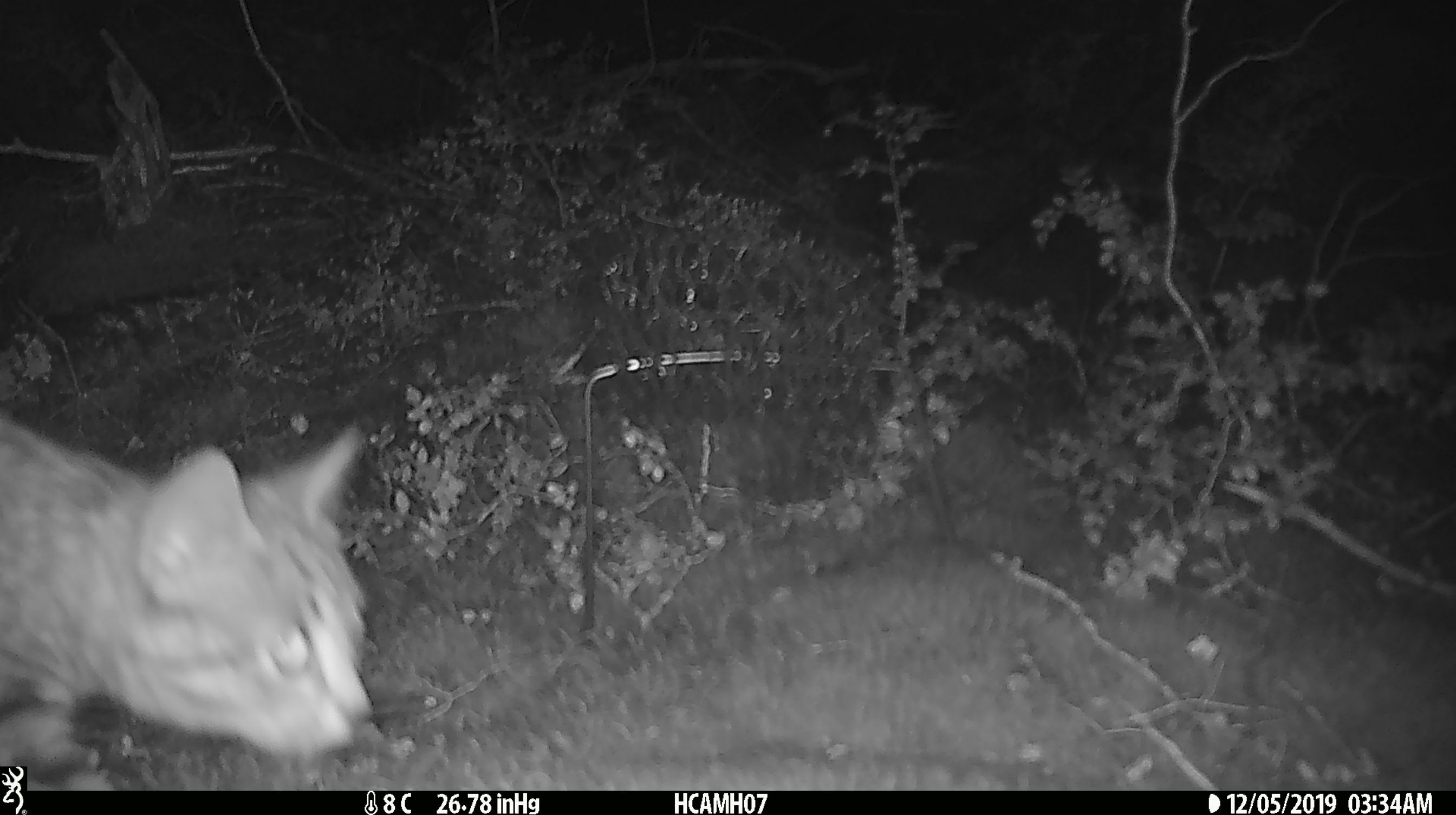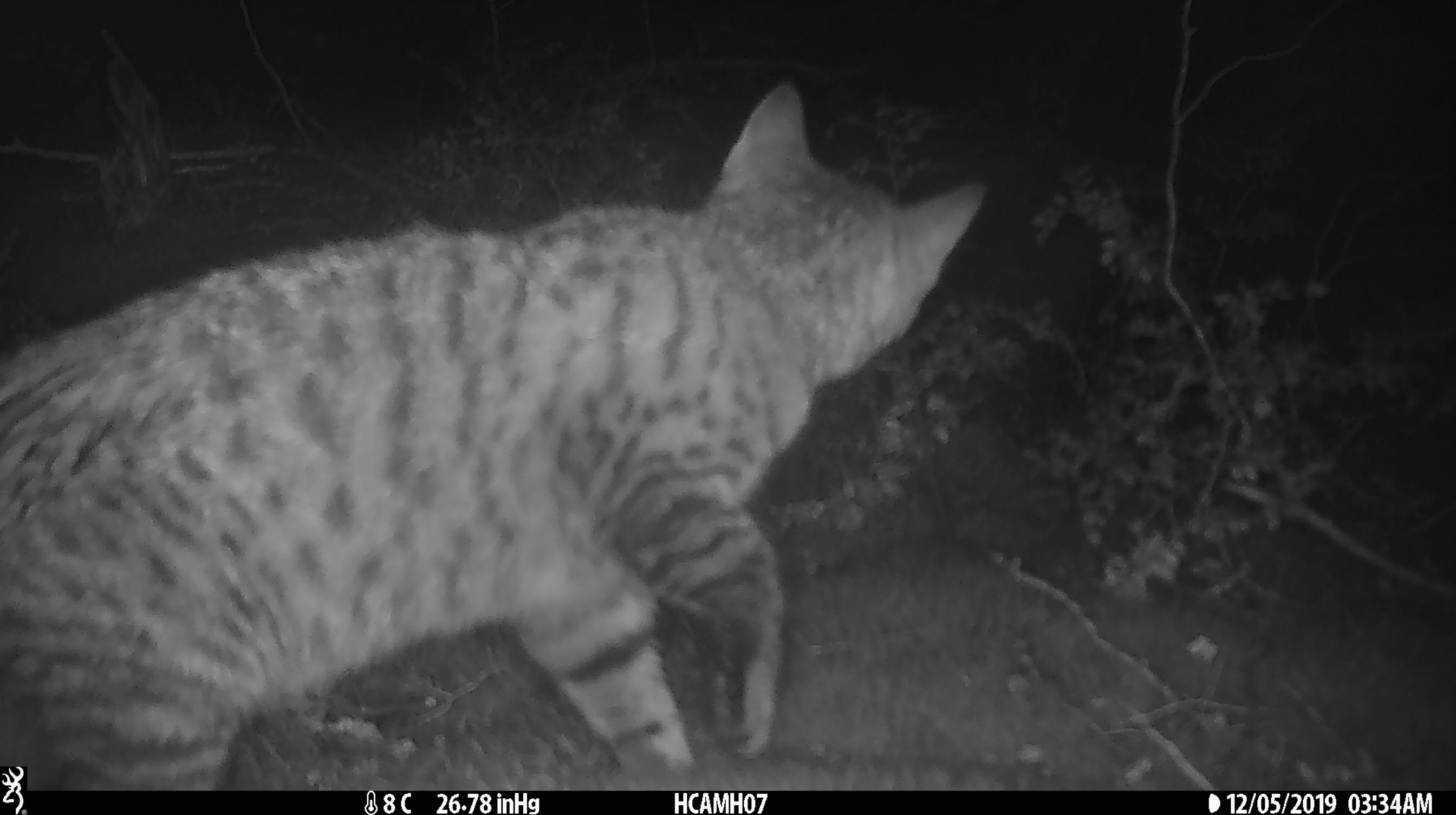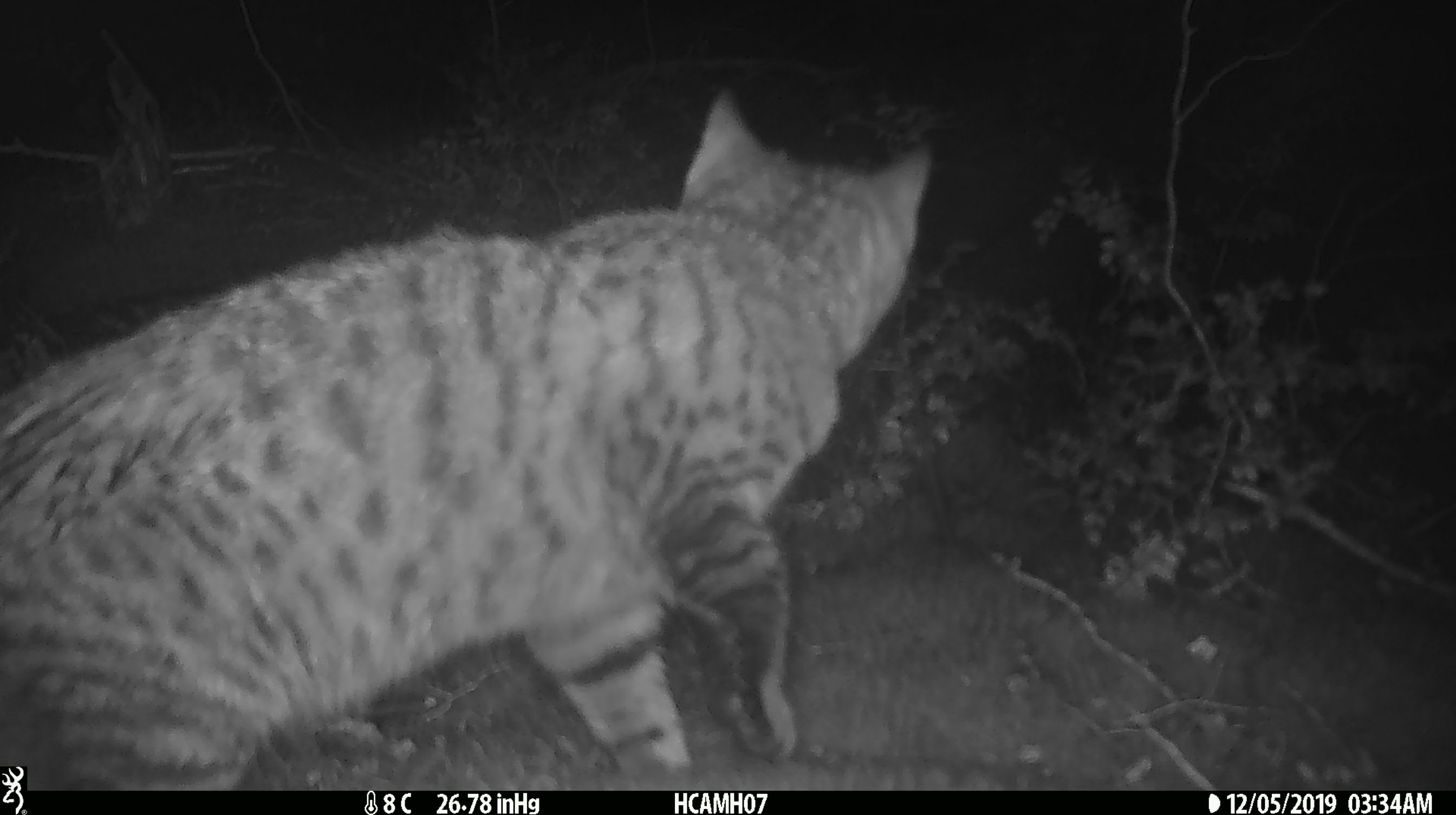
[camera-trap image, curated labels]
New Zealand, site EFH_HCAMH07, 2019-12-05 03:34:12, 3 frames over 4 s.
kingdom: Animalia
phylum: Chordata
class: Mammalia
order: Carnivora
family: Felidae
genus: Felis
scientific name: Felis catus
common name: domestic cat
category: cat